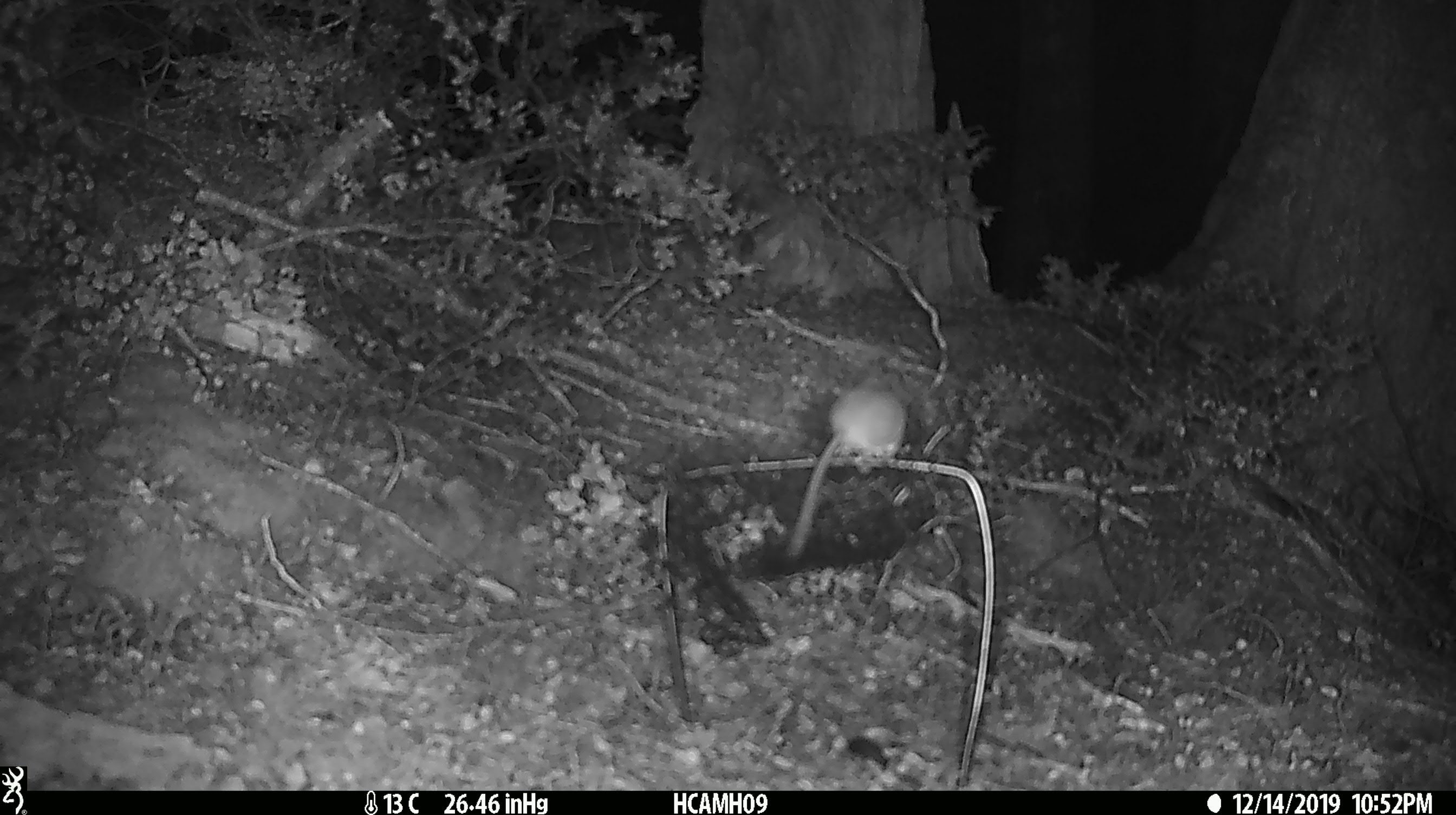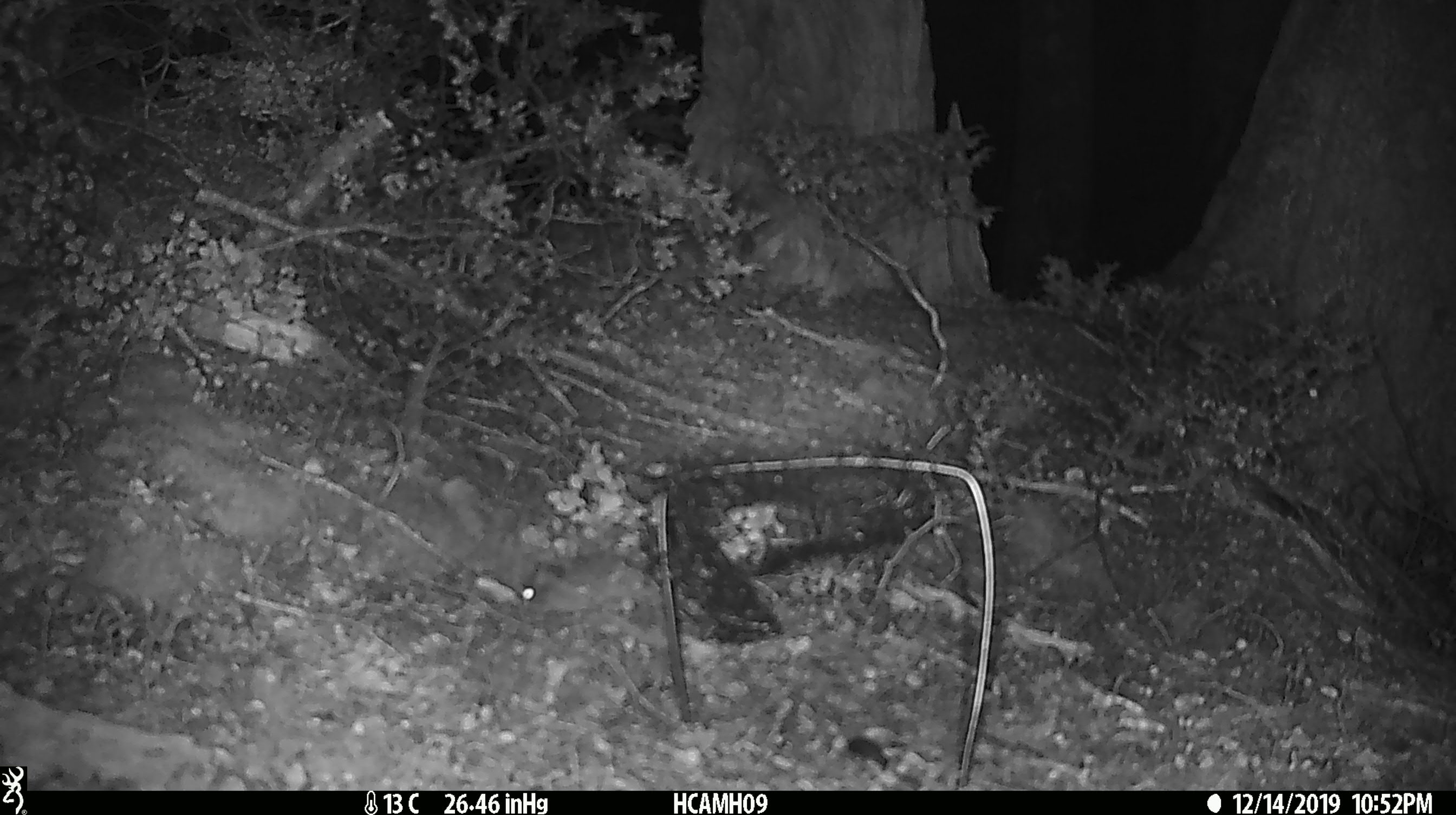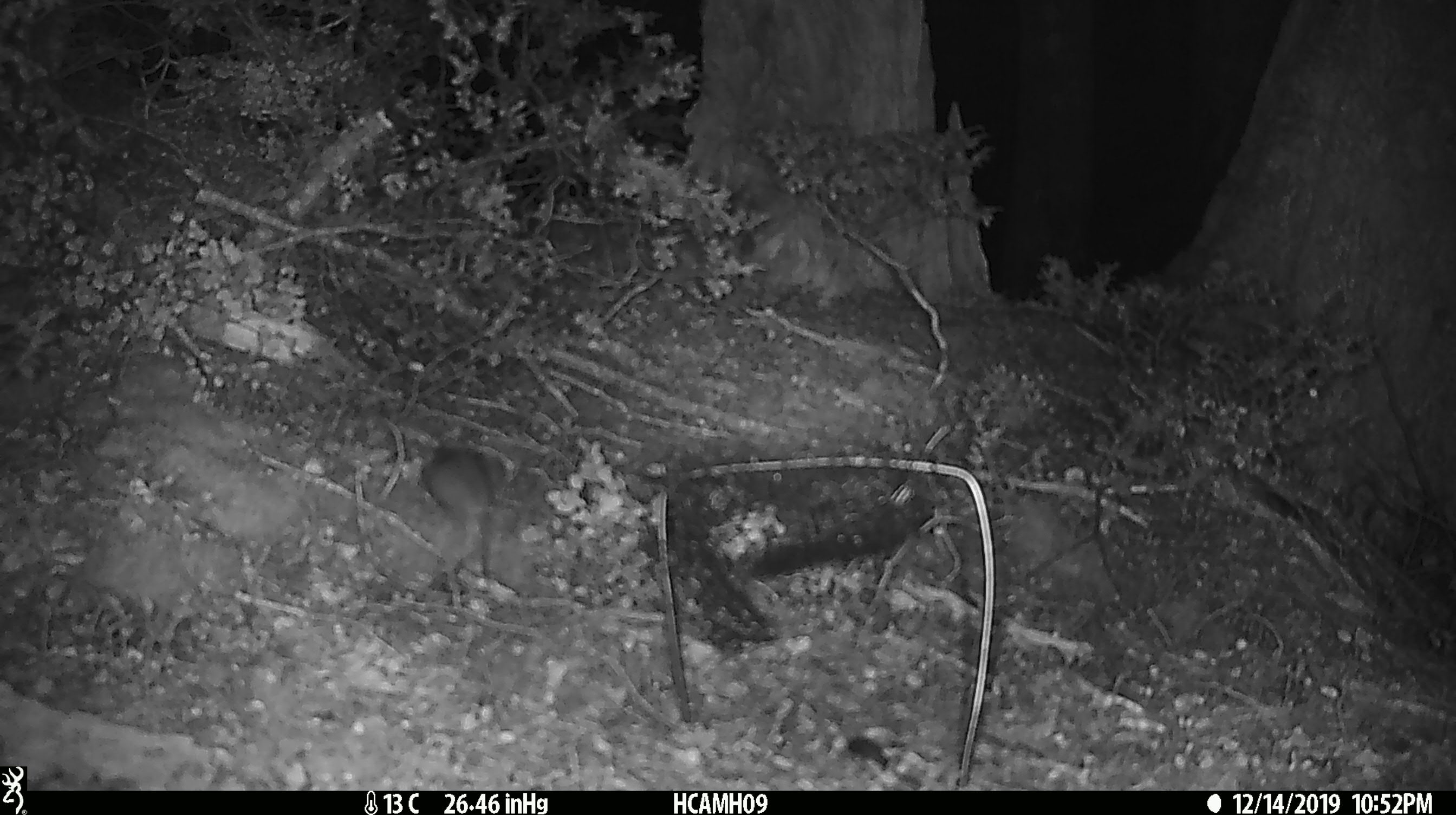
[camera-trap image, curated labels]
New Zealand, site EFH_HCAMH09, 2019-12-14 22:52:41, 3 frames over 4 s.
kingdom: Animalia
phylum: Chordata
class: Mammalia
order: Rodentia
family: Muridae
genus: Mus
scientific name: Mus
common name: mouse